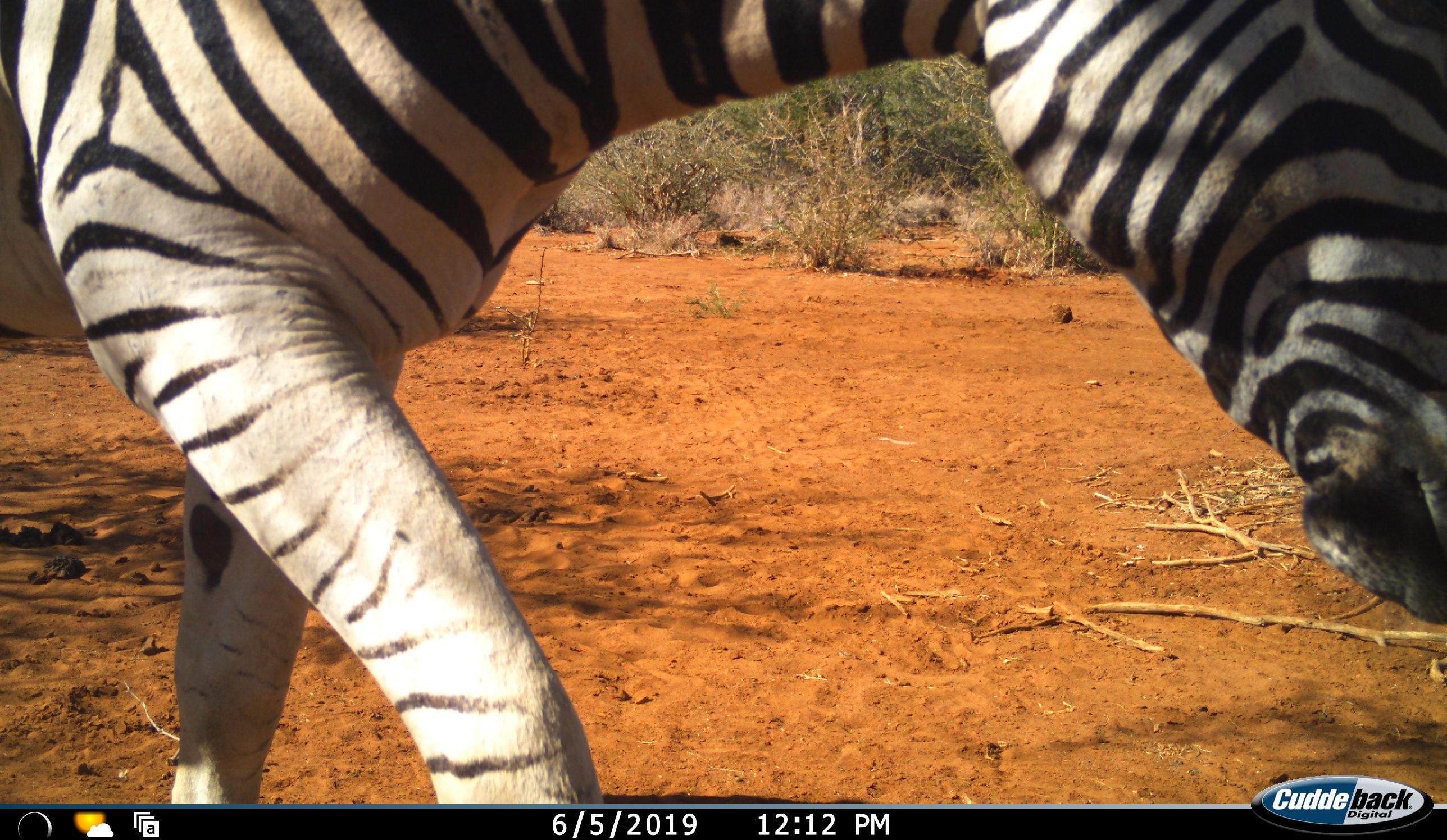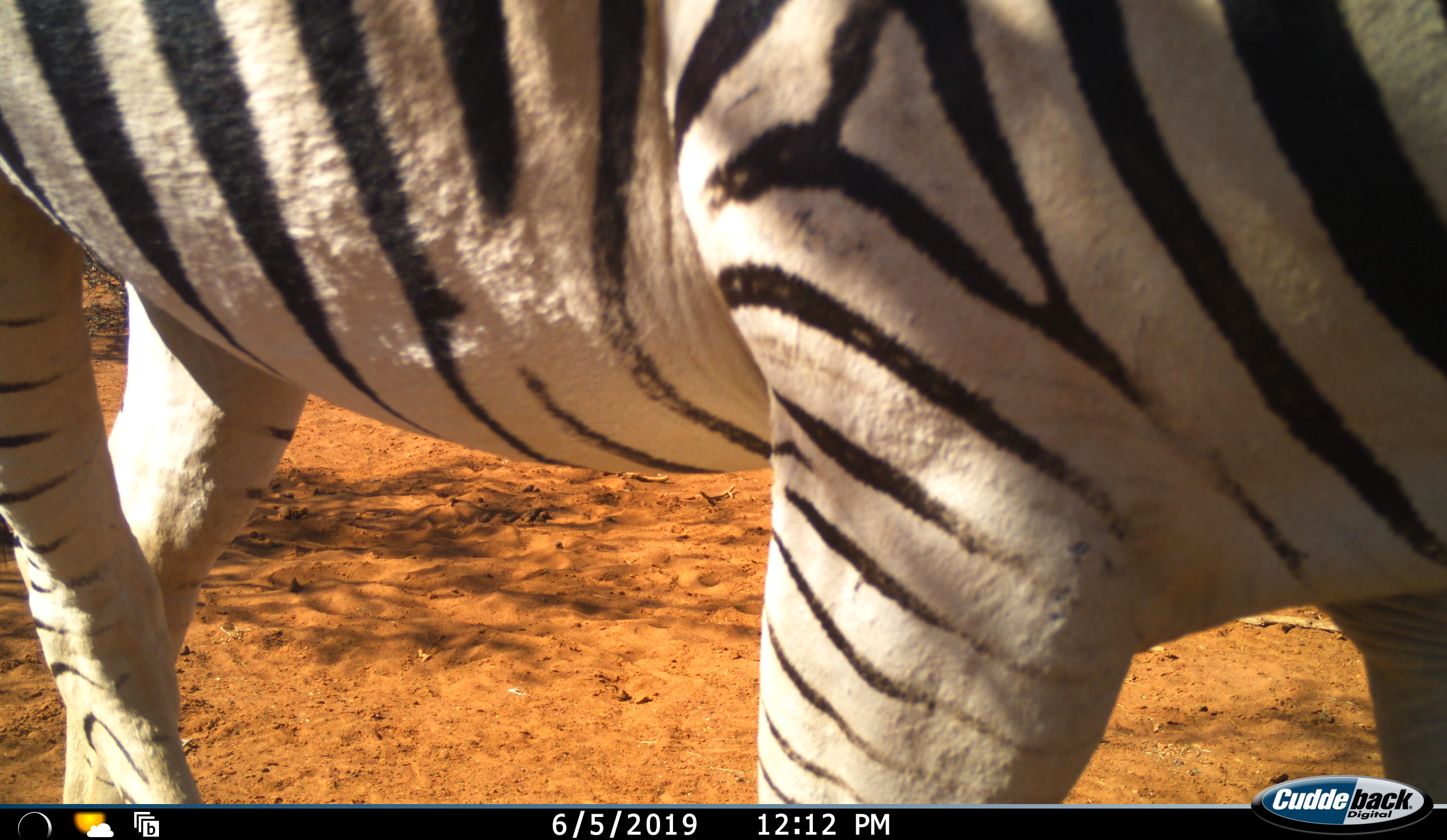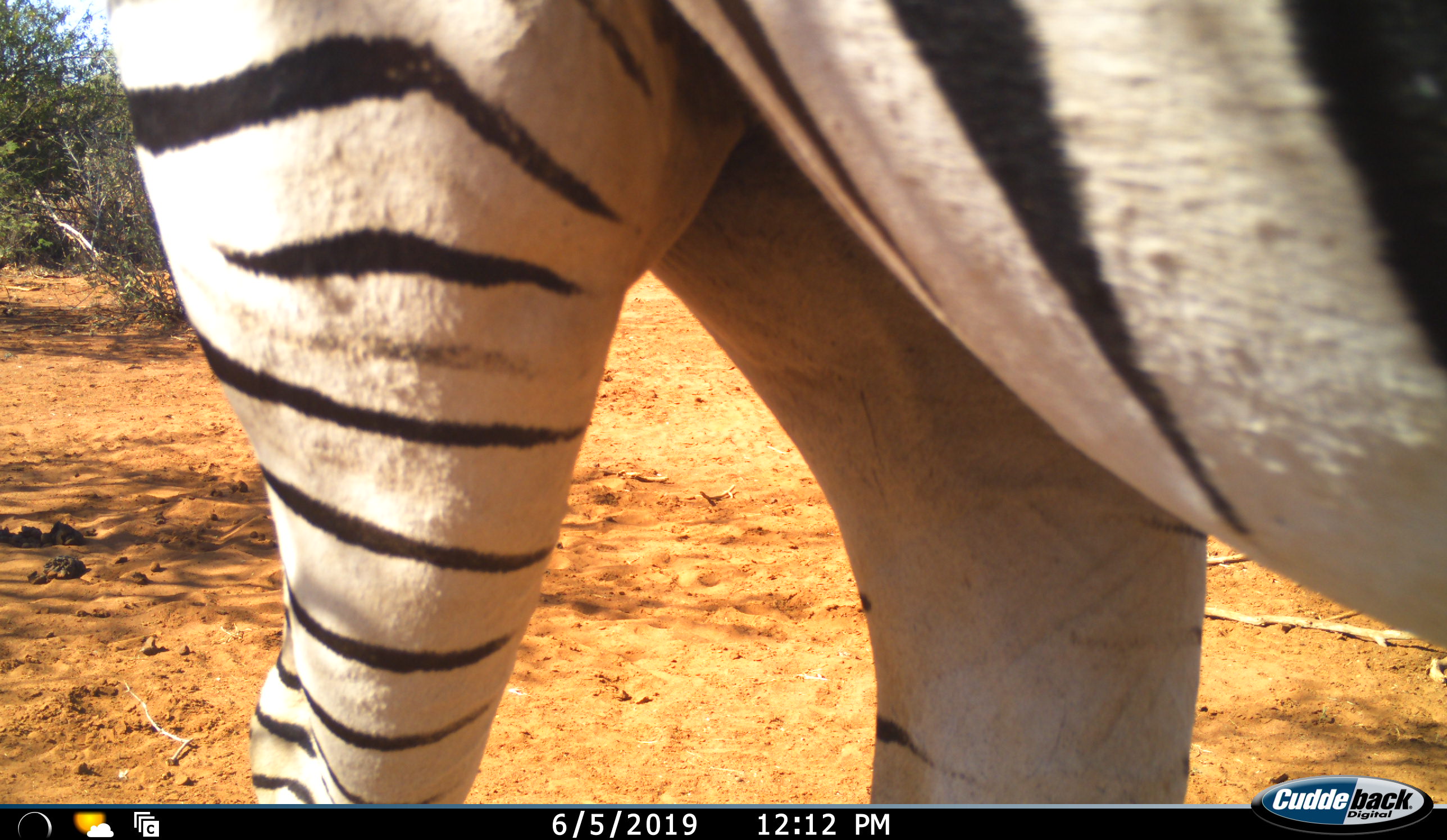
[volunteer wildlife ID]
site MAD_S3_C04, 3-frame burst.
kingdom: Animalia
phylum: Chordata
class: Mammalia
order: Perissodactyla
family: Equidae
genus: Equus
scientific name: Equus quagga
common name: plains zebra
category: zebraplains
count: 1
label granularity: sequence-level